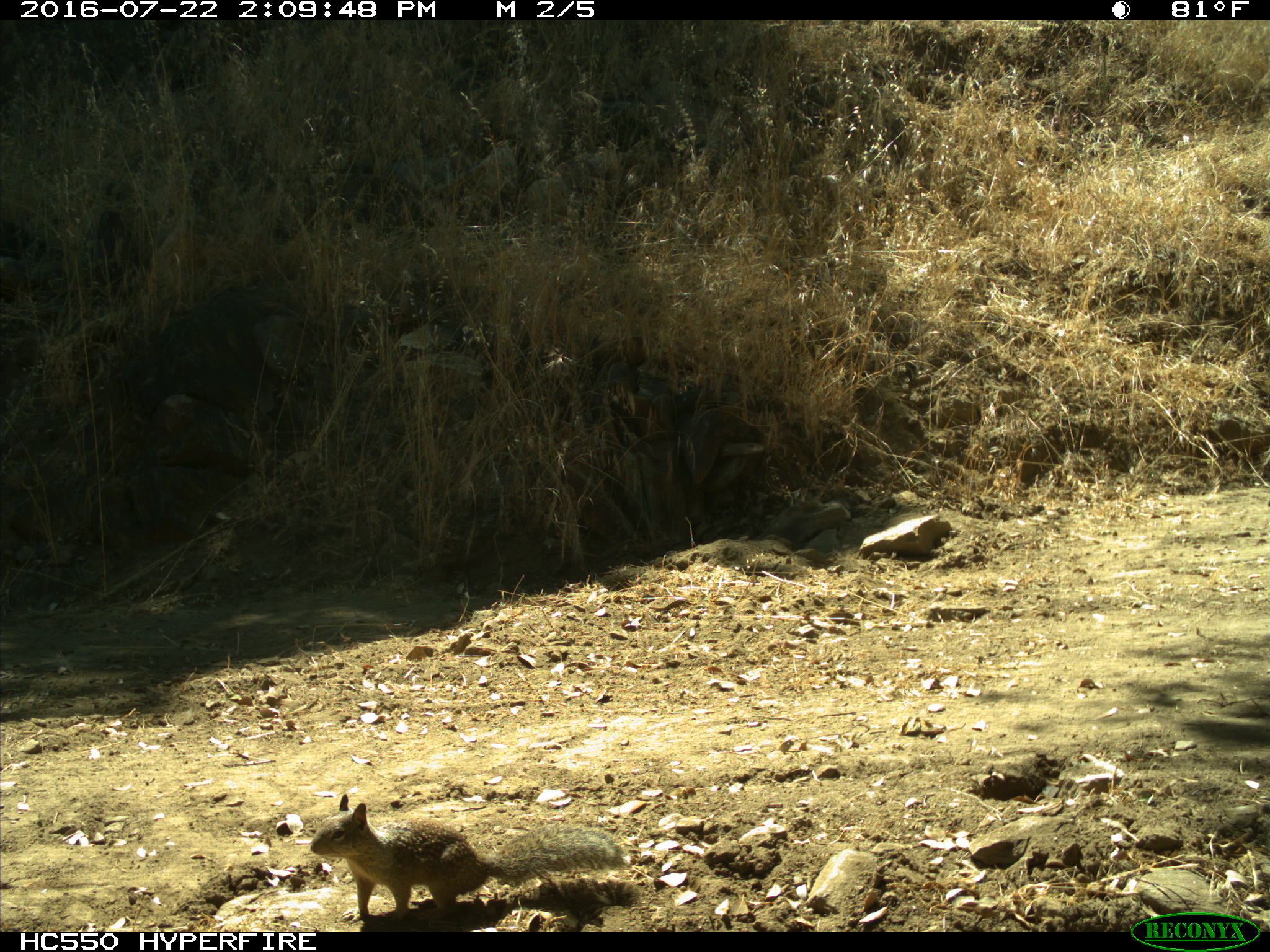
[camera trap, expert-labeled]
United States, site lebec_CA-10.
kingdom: Animalia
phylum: Chordata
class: Mammalia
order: Rodentia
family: Sciuridae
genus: Otospermophilus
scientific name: Otospermophilus beecheyi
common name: california ground squirrel